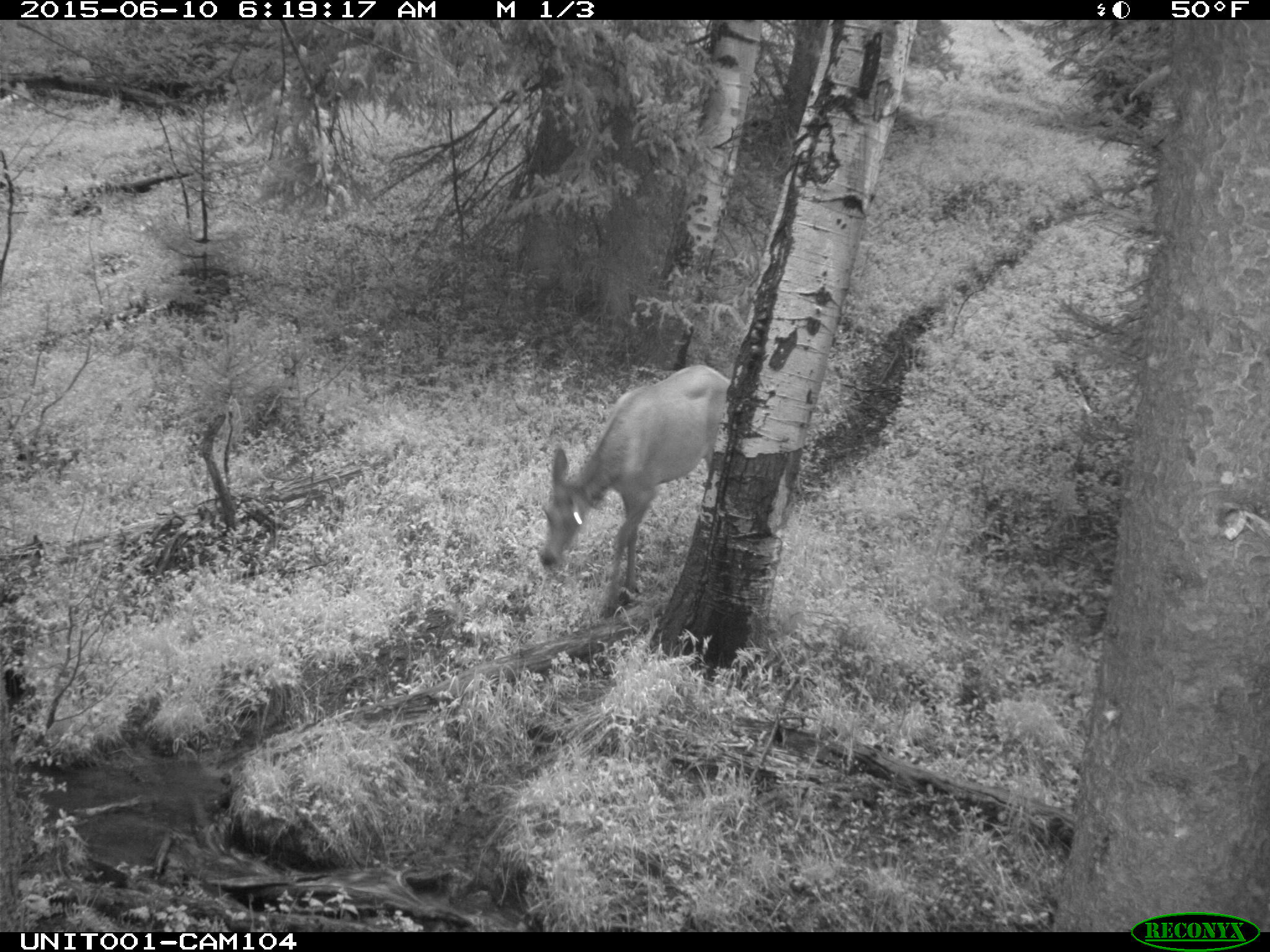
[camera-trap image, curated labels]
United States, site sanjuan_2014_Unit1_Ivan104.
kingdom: Animalia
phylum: Chordata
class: Mammalia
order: Artiodactyla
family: Cervidae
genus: Cervus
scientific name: Cervus elaphus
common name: red deer